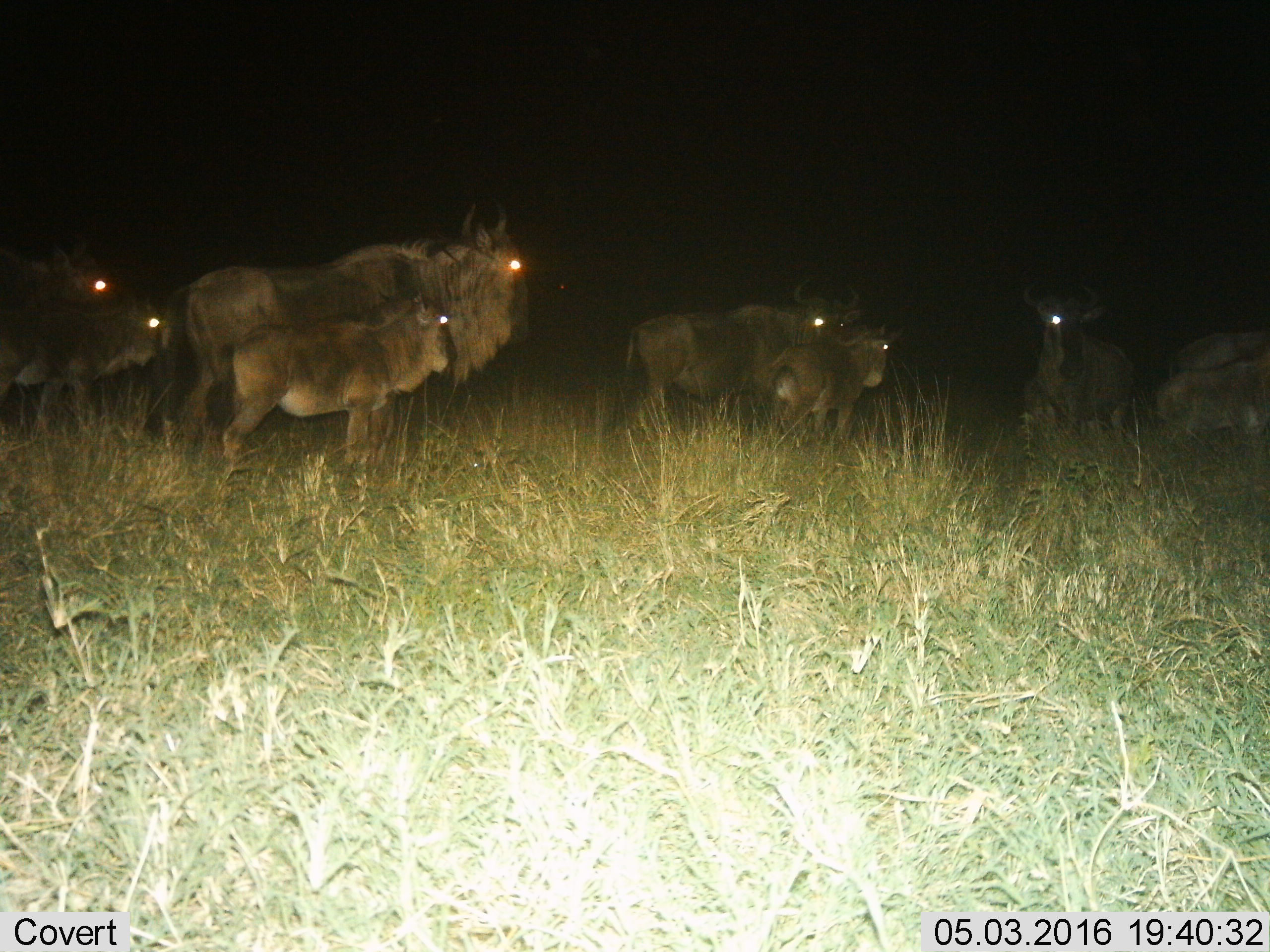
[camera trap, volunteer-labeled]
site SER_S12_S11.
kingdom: Animalia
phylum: Chordata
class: Mammalia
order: Artiodactyla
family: Bovidae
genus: Connochaetes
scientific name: Connochaetes taurinus taurinus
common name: blue wildebeest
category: wildebeestblue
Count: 9.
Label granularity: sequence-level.